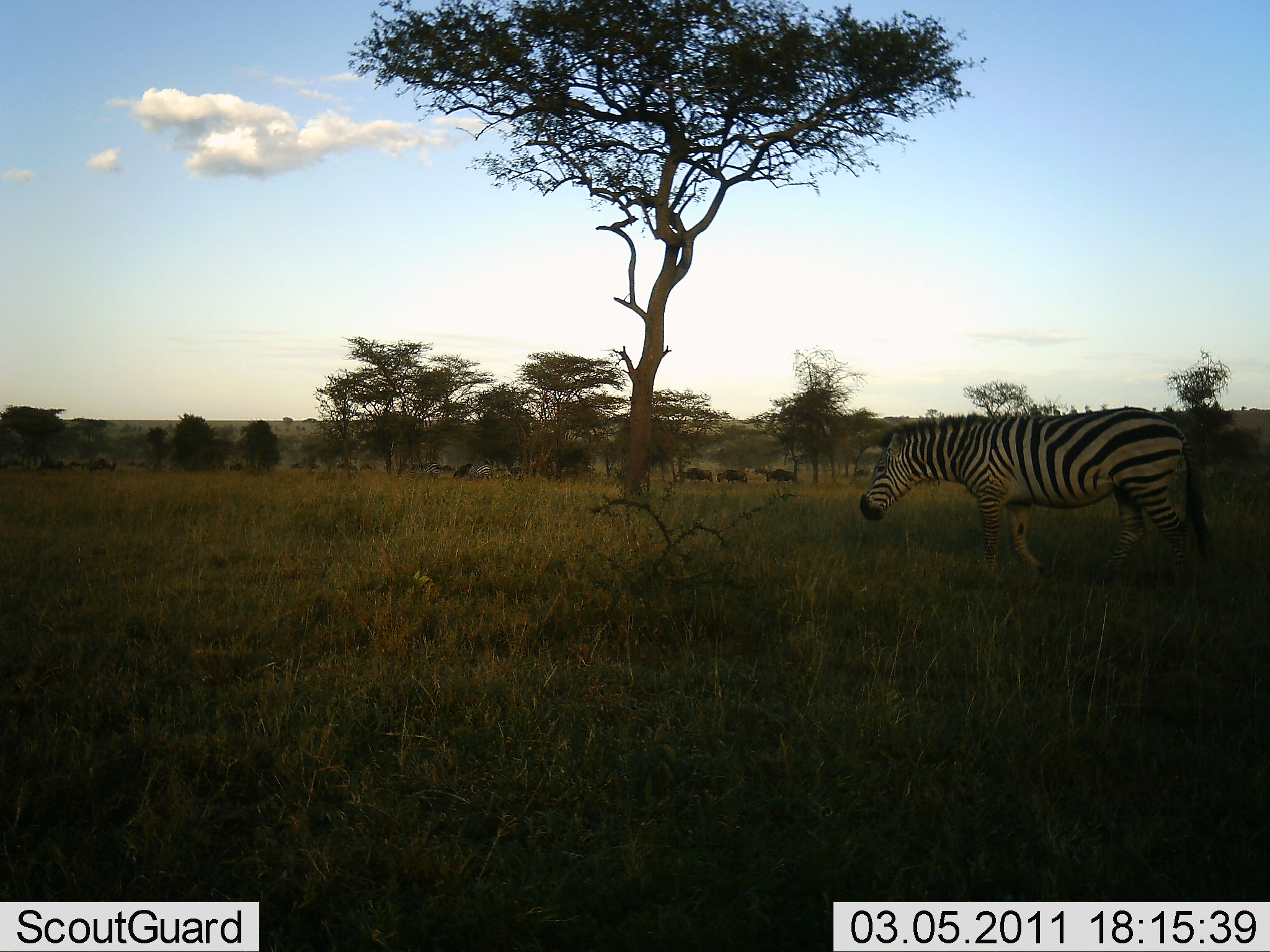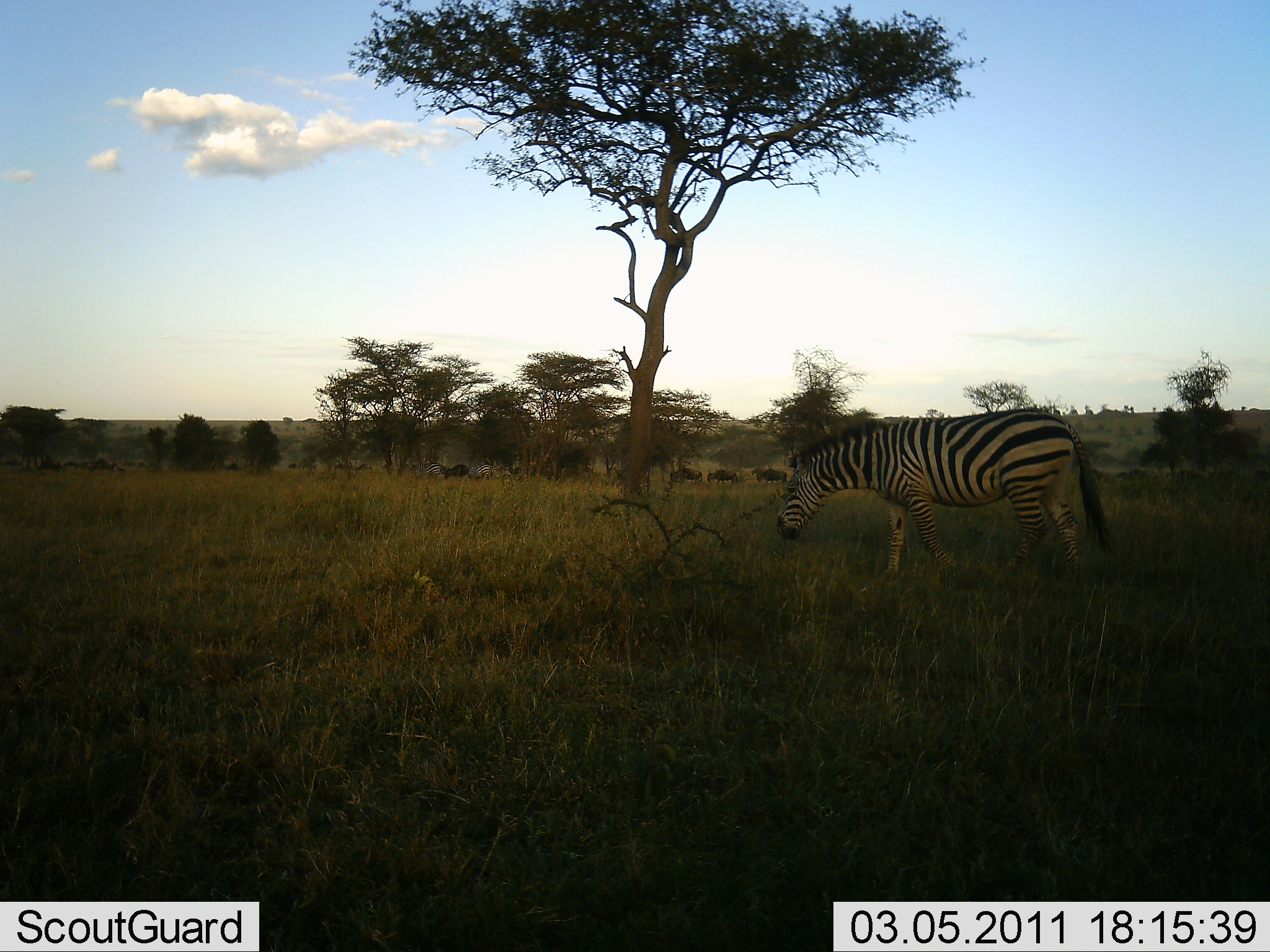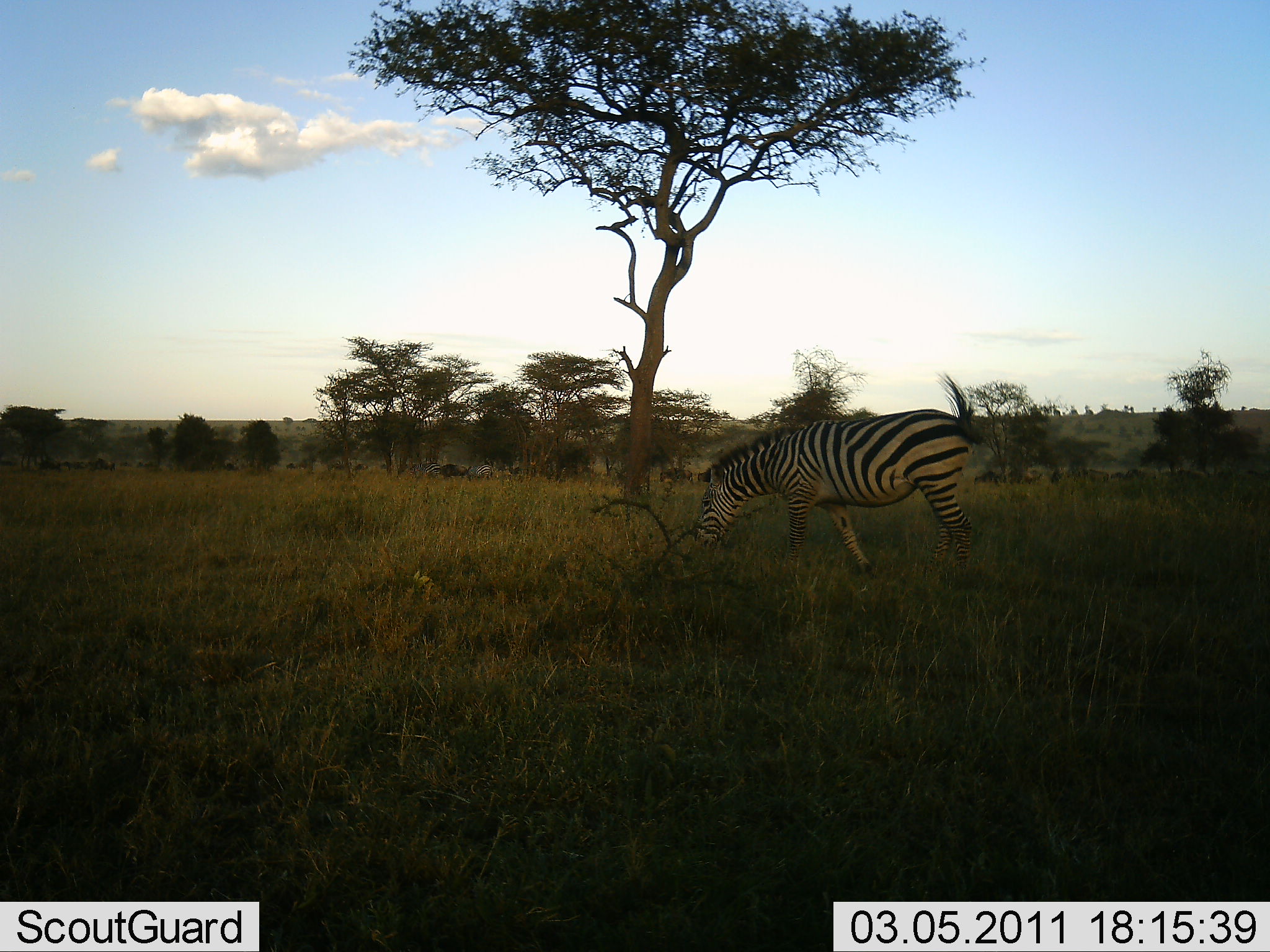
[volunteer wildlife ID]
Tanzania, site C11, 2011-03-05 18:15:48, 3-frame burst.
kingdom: Animalia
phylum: Chordata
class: Mammalia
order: Artiodactyla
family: Bovidae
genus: Connochaetes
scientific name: Connochaetes taurinus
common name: blue wildebeest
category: wildebeest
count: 11-50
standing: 9%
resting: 0%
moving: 82%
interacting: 0%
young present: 0%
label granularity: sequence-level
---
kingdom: Animalia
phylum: Chordata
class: Mammalia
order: Perissodactyla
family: Equidae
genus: Equus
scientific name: Equus quagga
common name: plains zebra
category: zebra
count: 1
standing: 8%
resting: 0%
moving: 88%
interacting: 0%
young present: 0%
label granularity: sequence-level